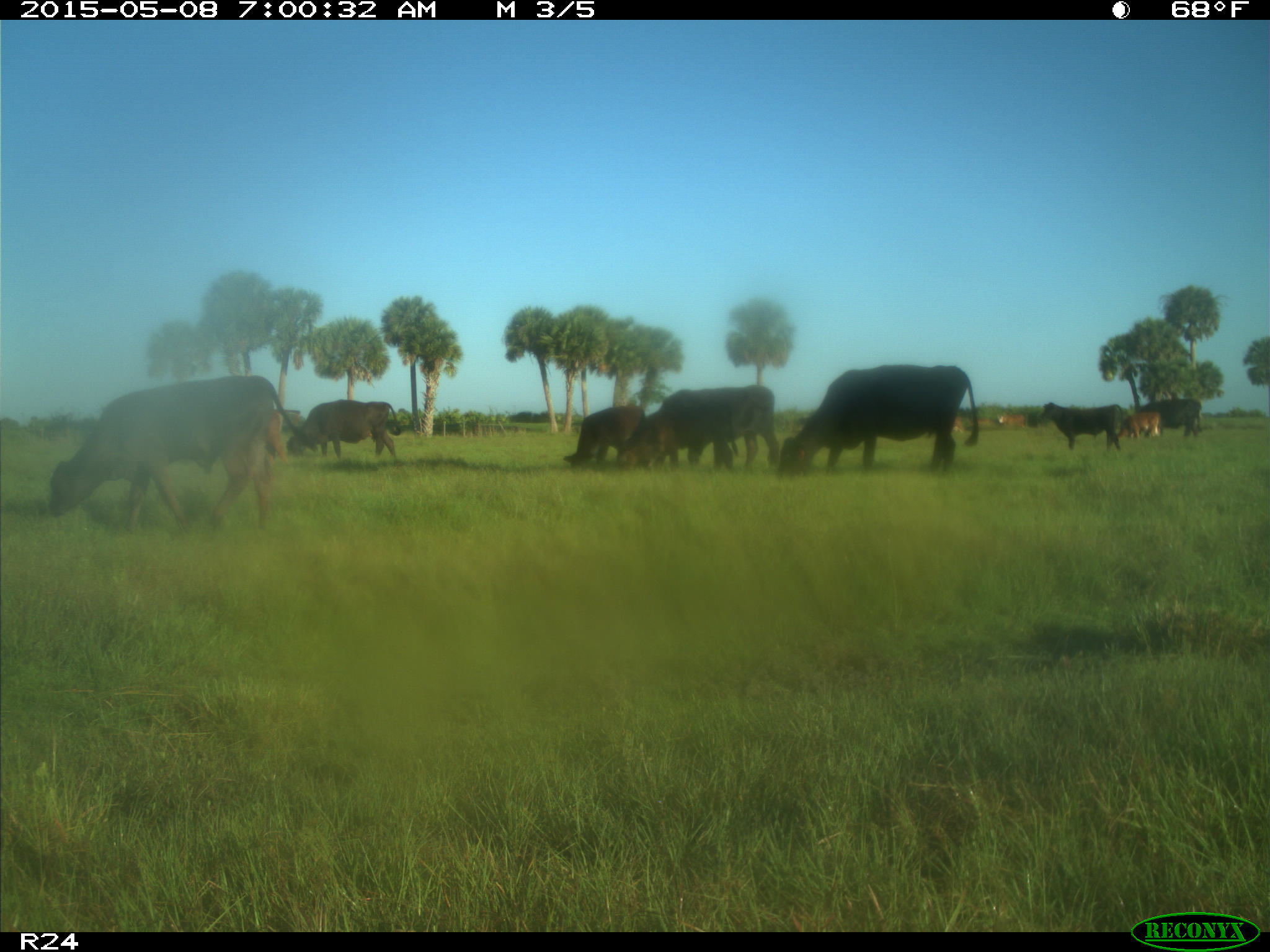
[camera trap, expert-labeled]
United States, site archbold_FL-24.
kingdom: Animalia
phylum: Chordata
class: Mammalia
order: Artiodactyla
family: Bovidae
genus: Bos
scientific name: Bos taurus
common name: domestic cow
Bos taurus (domestic cow).